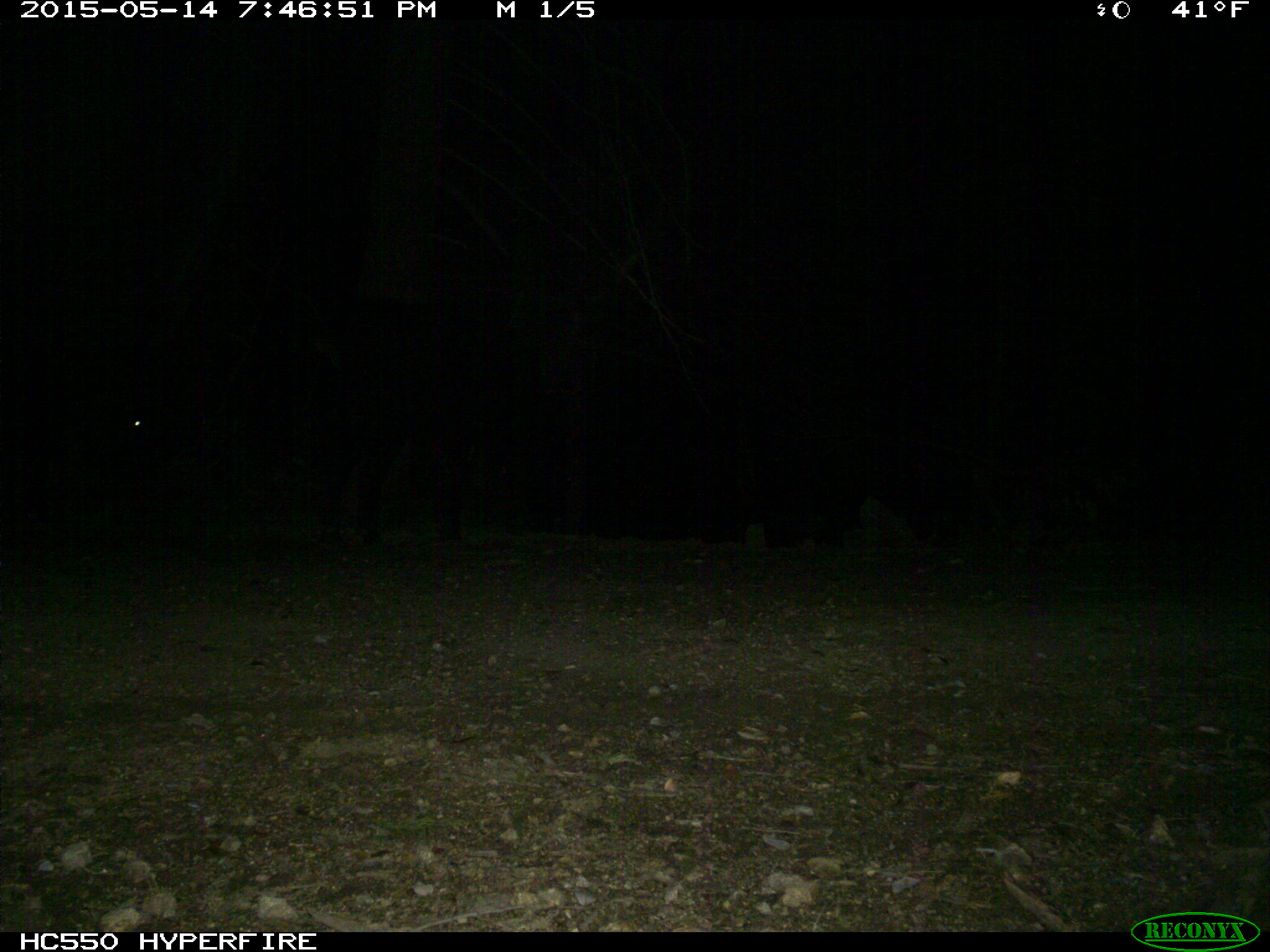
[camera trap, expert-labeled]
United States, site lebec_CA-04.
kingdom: Animalia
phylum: Chordata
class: Mammalia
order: Artiodactyla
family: Bovidae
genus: Bos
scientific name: Bos taurus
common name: domestic cow